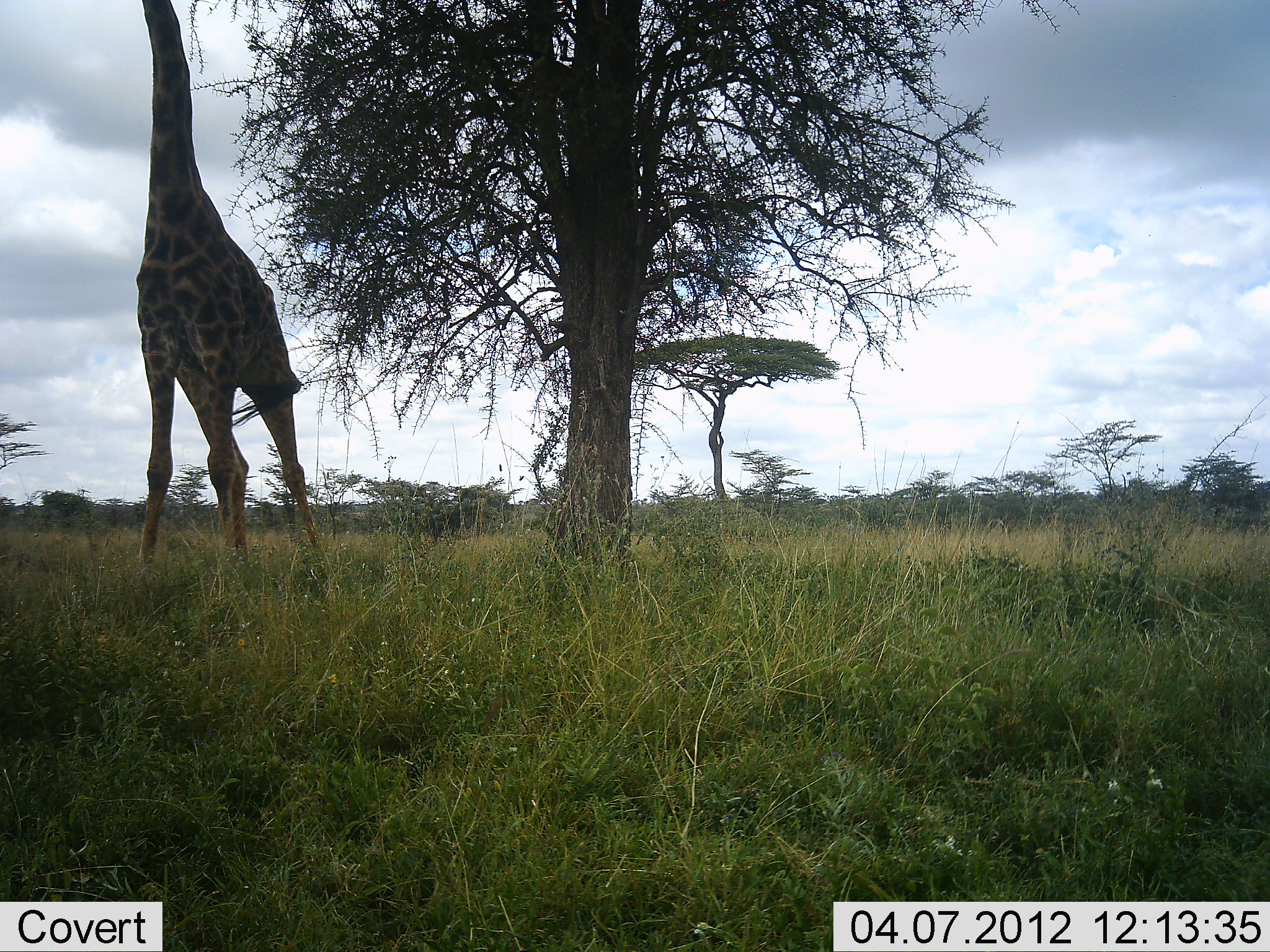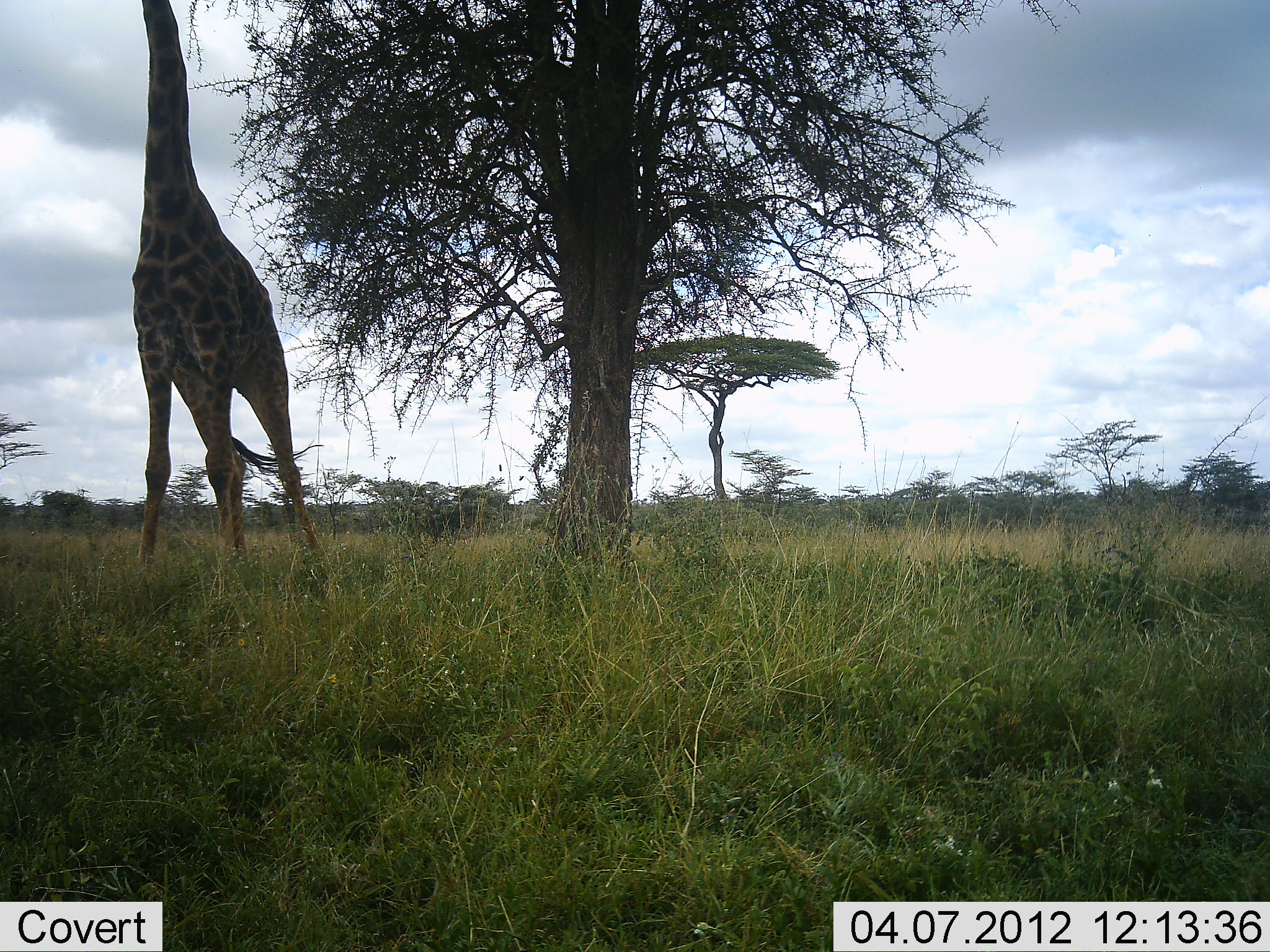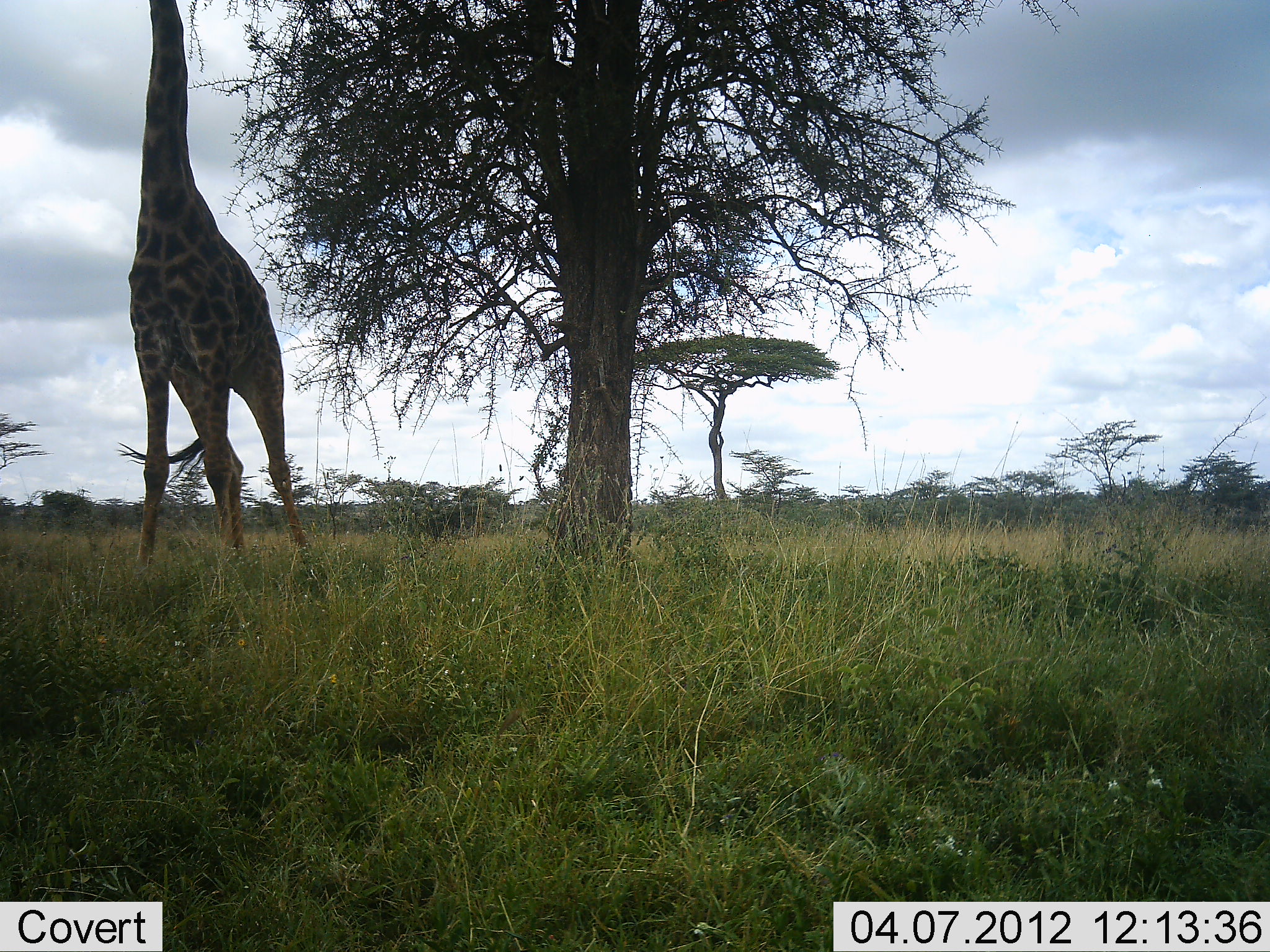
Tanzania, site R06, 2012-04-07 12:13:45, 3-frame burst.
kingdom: Animalia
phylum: Chordata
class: Mammalia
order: Artiodactyla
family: Giraffidae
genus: Giraffa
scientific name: Giraffa camelopardalis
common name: giraffe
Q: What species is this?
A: Giraffe (Giraffa camelopardalis).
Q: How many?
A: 1.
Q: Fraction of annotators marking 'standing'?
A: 59%.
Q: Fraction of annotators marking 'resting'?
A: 0%.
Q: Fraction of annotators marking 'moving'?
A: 7%.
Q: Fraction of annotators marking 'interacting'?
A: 0%.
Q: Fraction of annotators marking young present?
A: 0%.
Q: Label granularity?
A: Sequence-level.